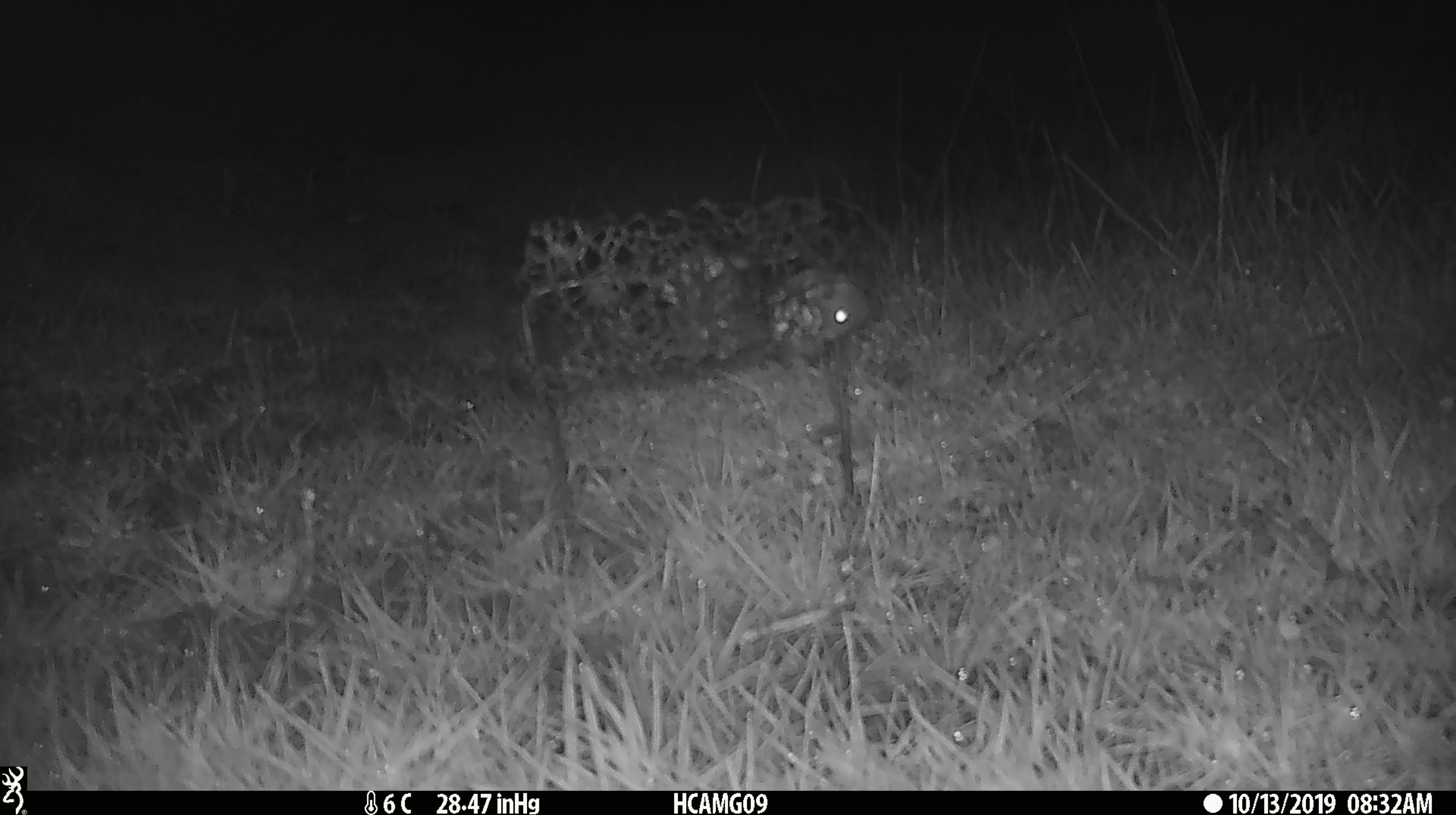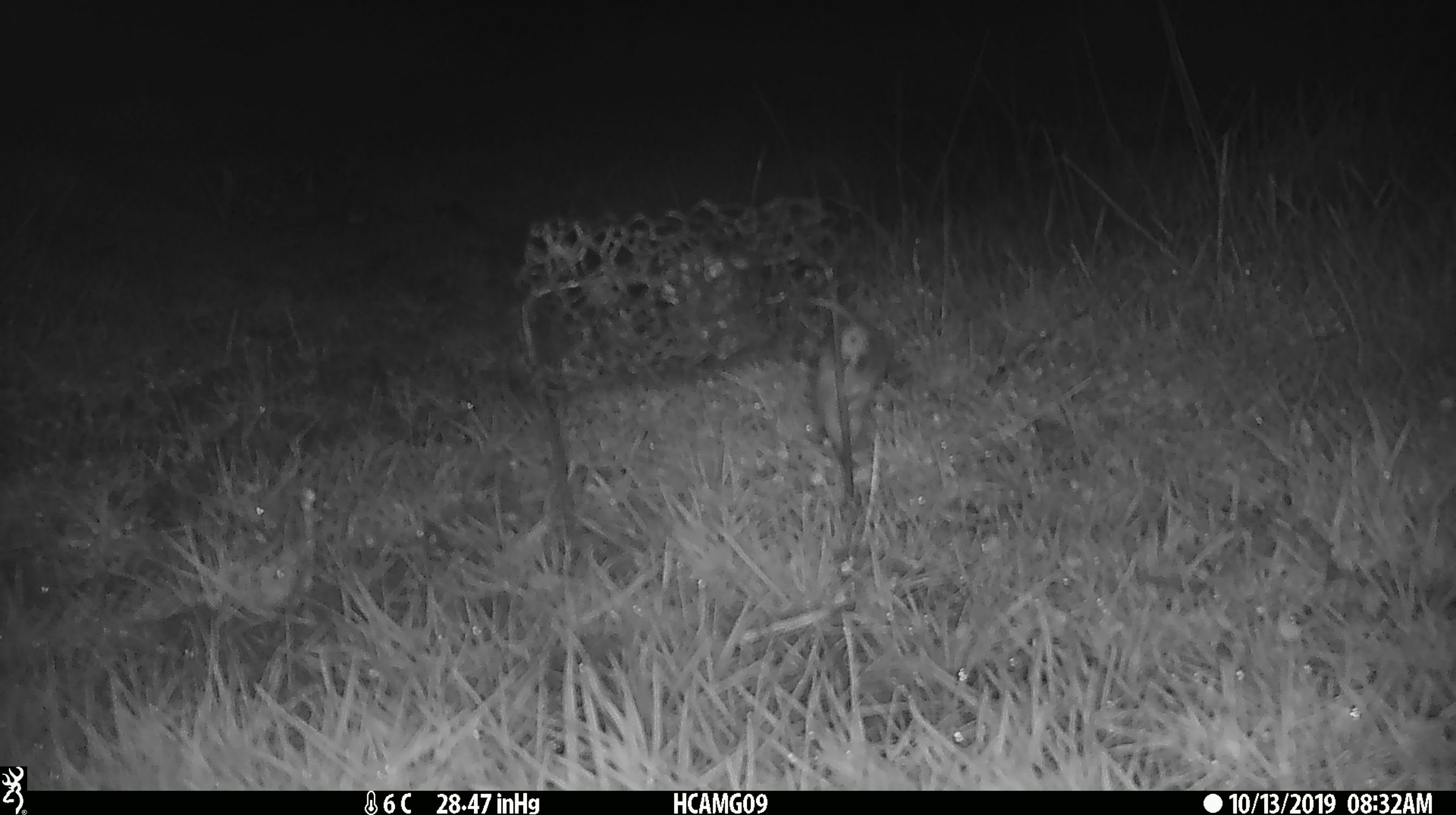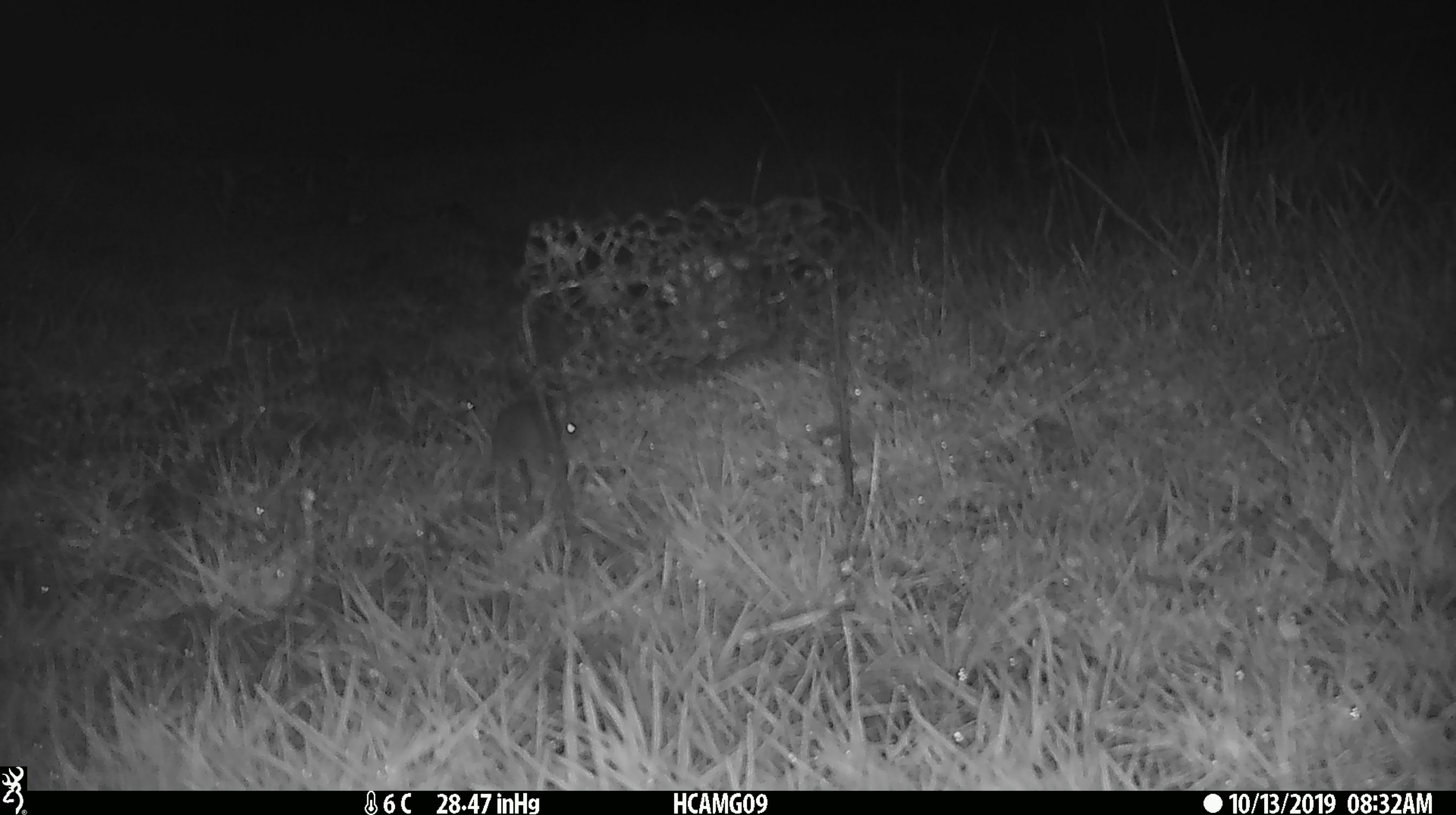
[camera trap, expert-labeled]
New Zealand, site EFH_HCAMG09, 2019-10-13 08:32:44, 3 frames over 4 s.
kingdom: Animalia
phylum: Chordata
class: Mammalia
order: Rodentia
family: Muridae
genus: Mus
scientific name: Mus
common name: mouse